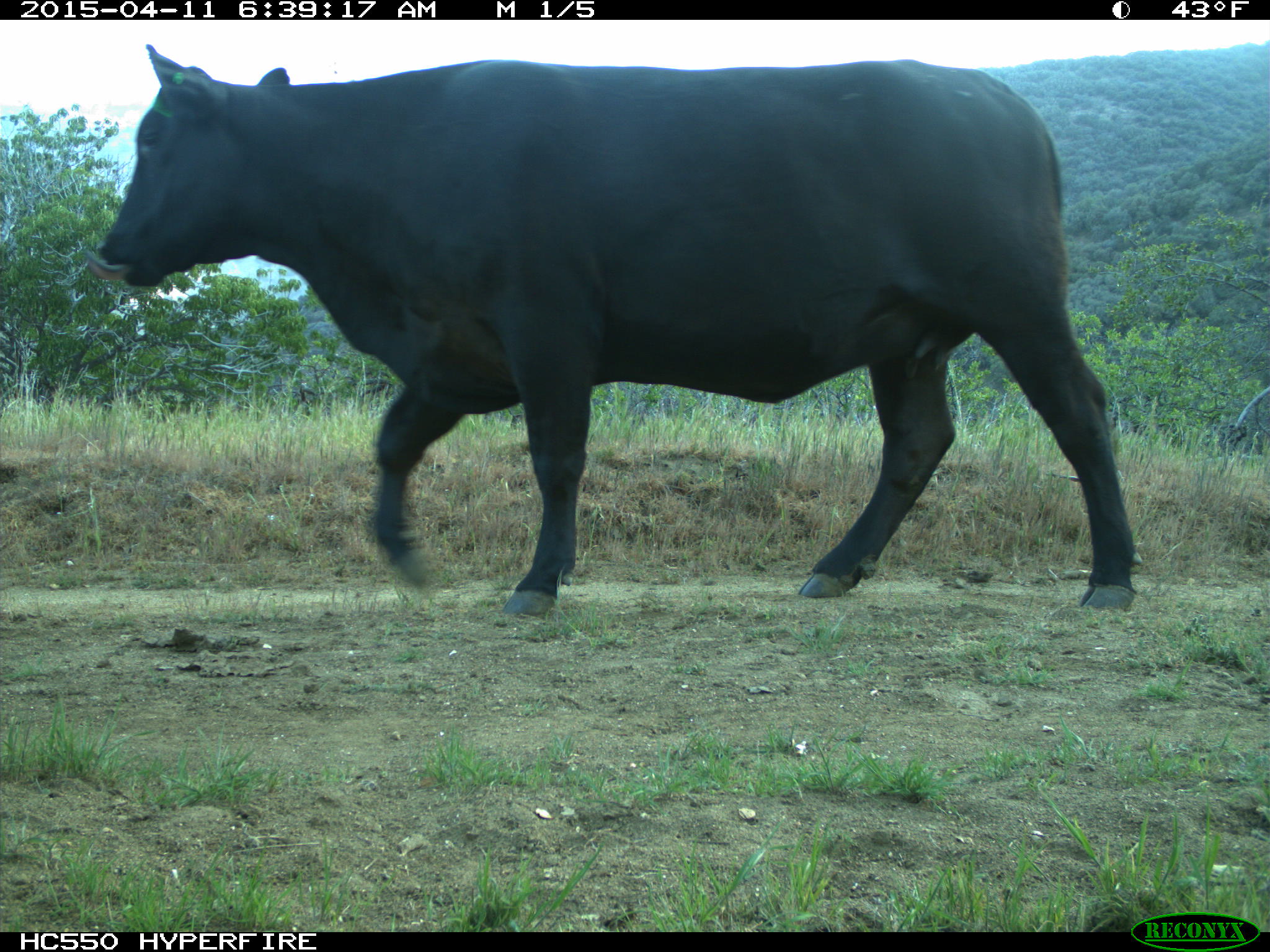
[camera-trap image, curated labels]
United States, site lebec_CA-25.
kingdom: Animalia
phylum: Chordata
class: Mammalia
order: Artiodactyla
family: Bovidae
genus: Bos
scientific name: Bos taurus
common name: domestic cow